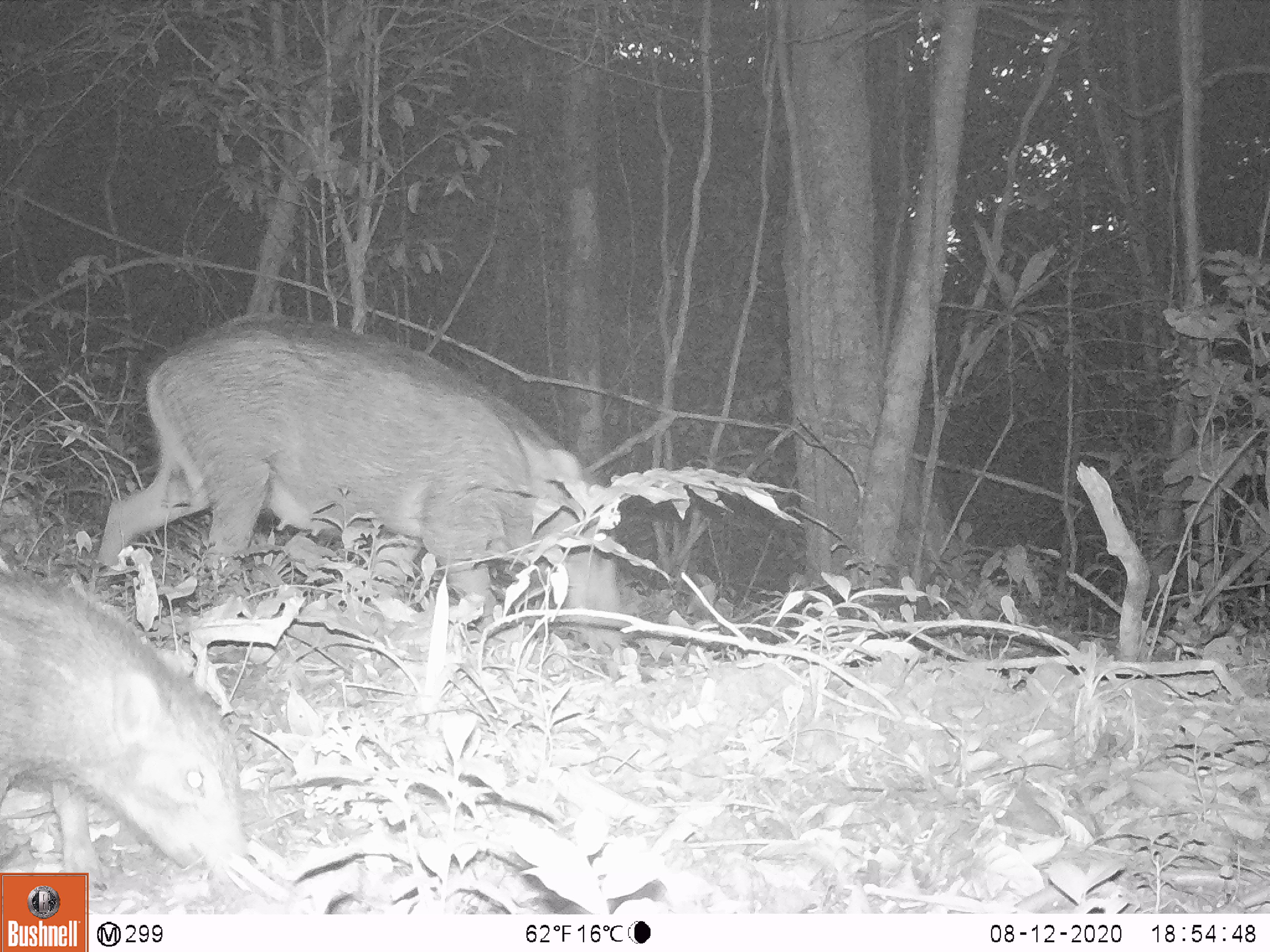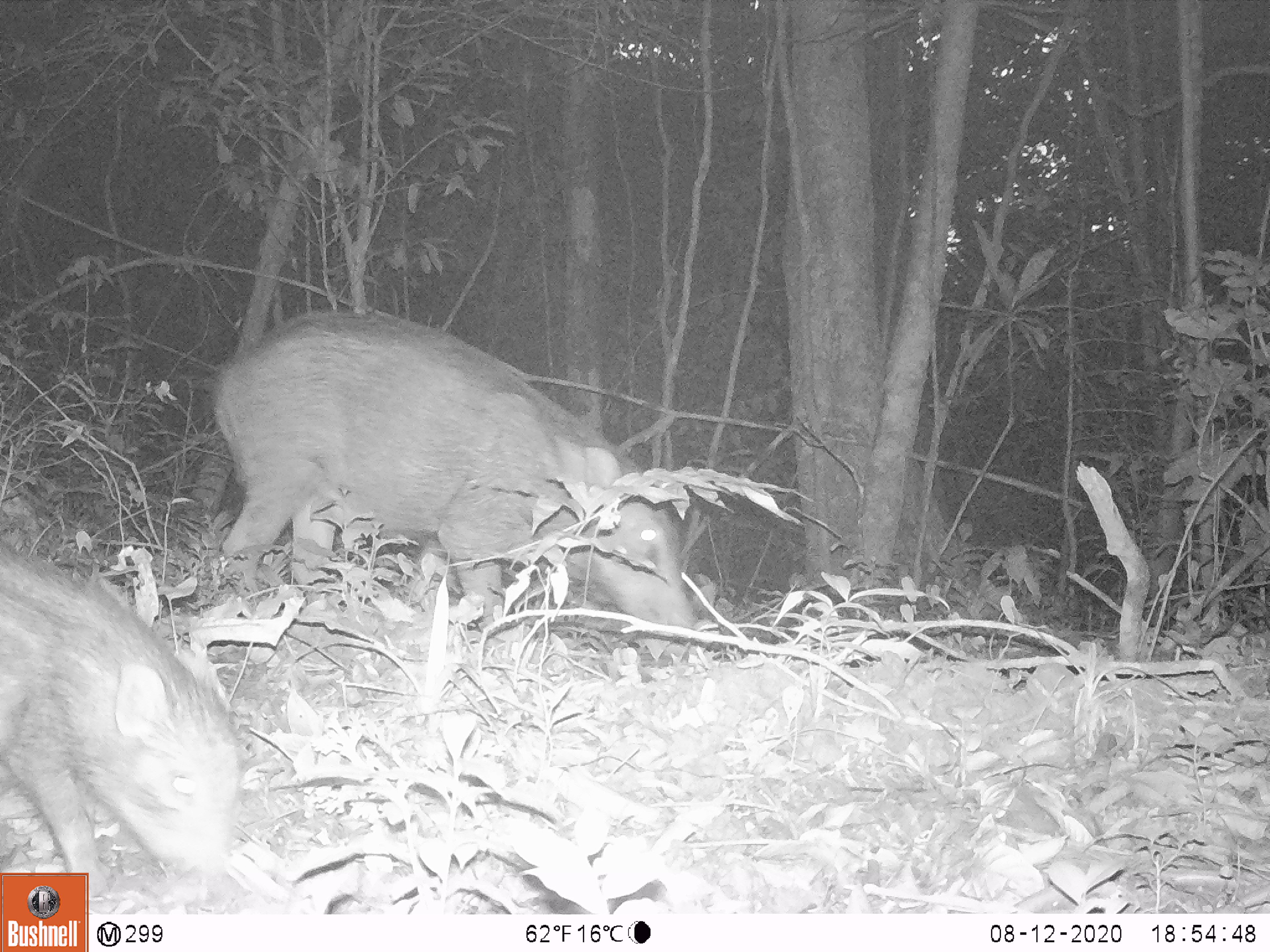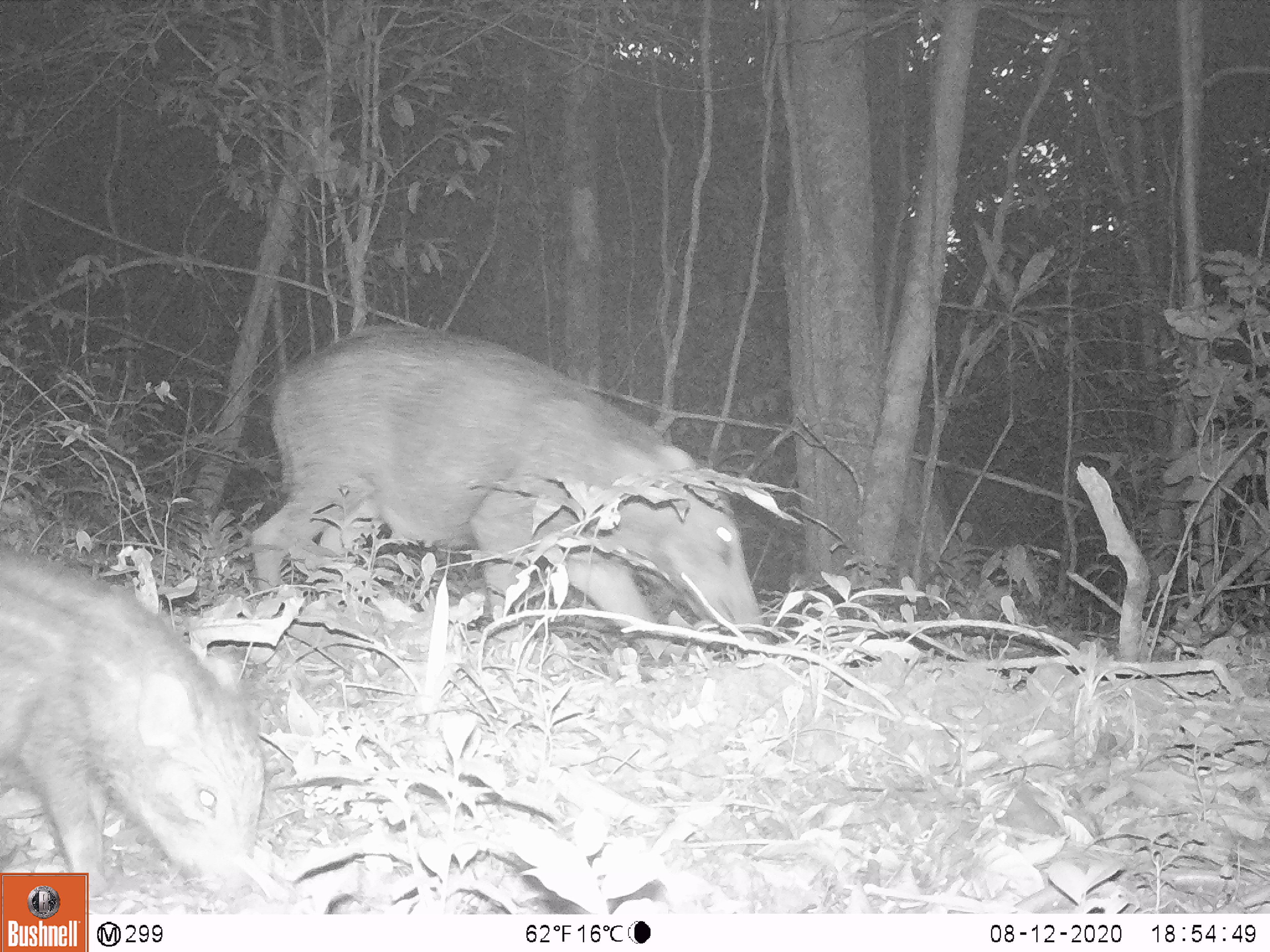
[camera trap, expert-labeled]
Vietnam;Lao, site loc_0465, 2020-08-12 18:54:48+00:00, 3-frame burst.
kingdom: Animalia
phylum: Chordata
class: Mammalia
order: Artiodactyla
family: Suidae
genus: Sus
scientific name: Sus scrofa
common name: eurasian wild pig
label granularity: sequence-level